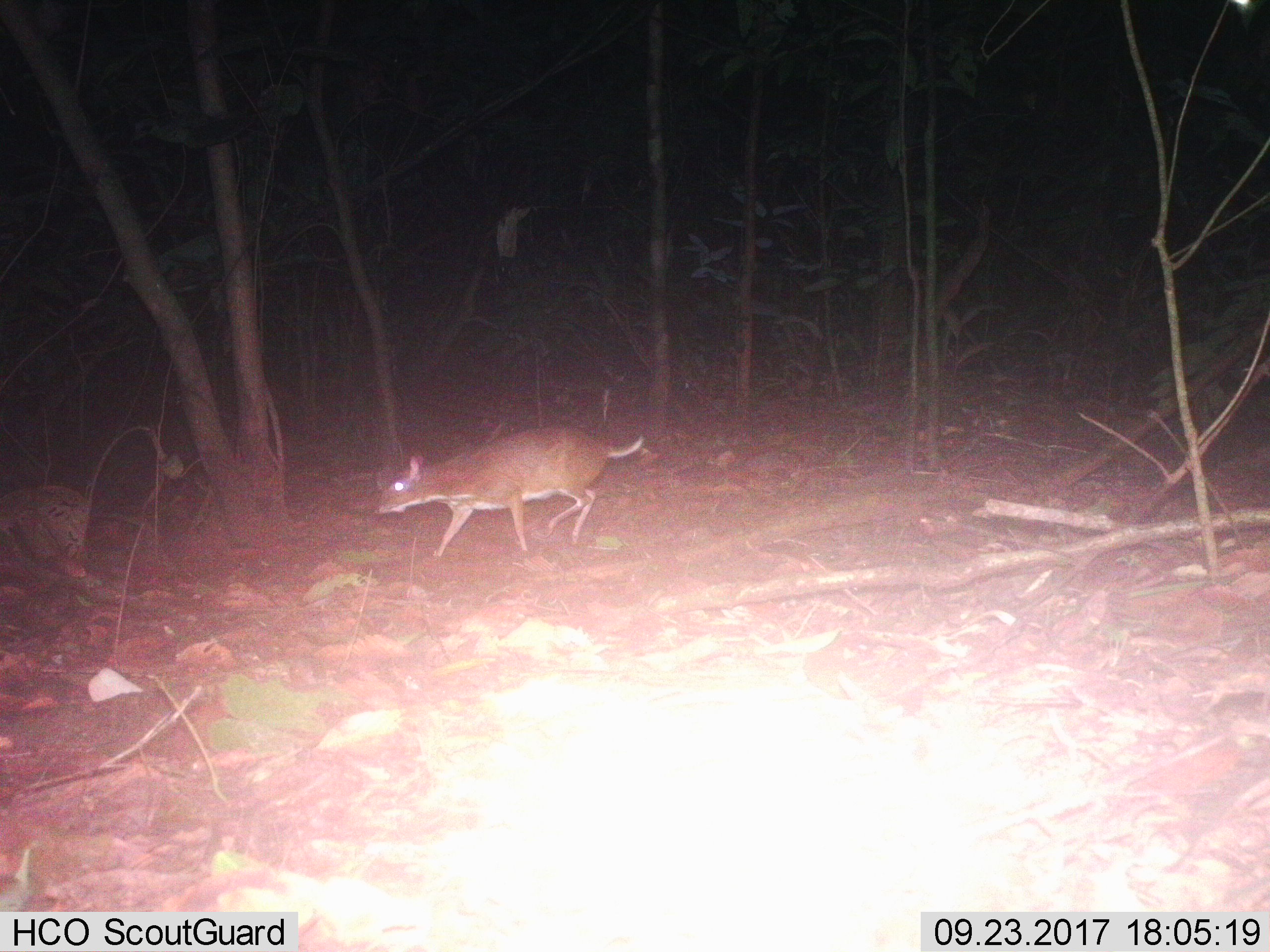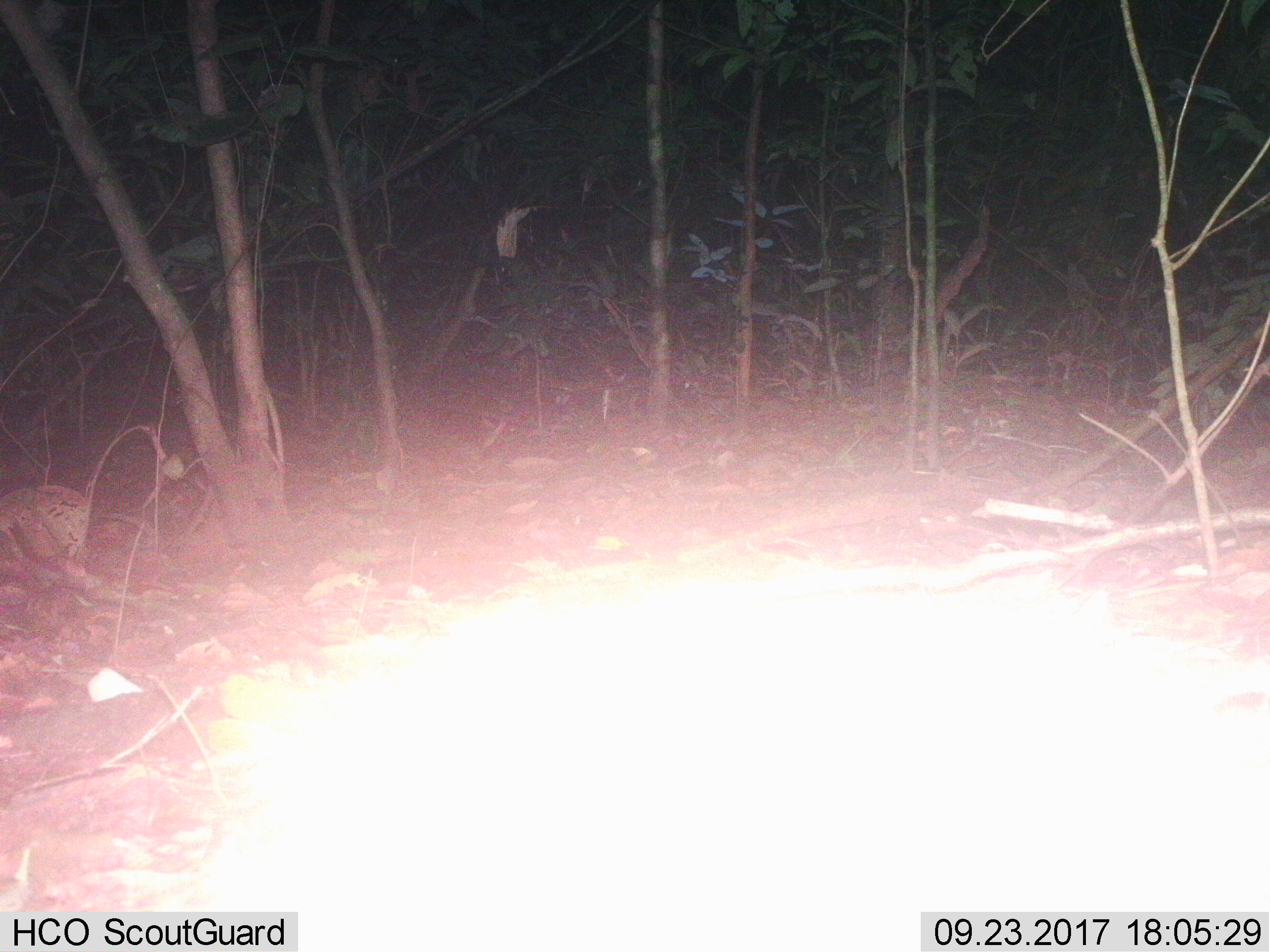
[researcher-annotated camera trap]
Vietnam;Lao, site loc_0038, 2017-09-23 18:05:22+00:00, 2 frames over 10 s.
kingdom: Animalia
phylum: Chordata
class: Mammalia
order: Artiodactyla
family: Tragulidae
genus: Moschiola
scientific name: Moschiola meminna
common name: chevrotain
Chevrotain (Moschiola meminna). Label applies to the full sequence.